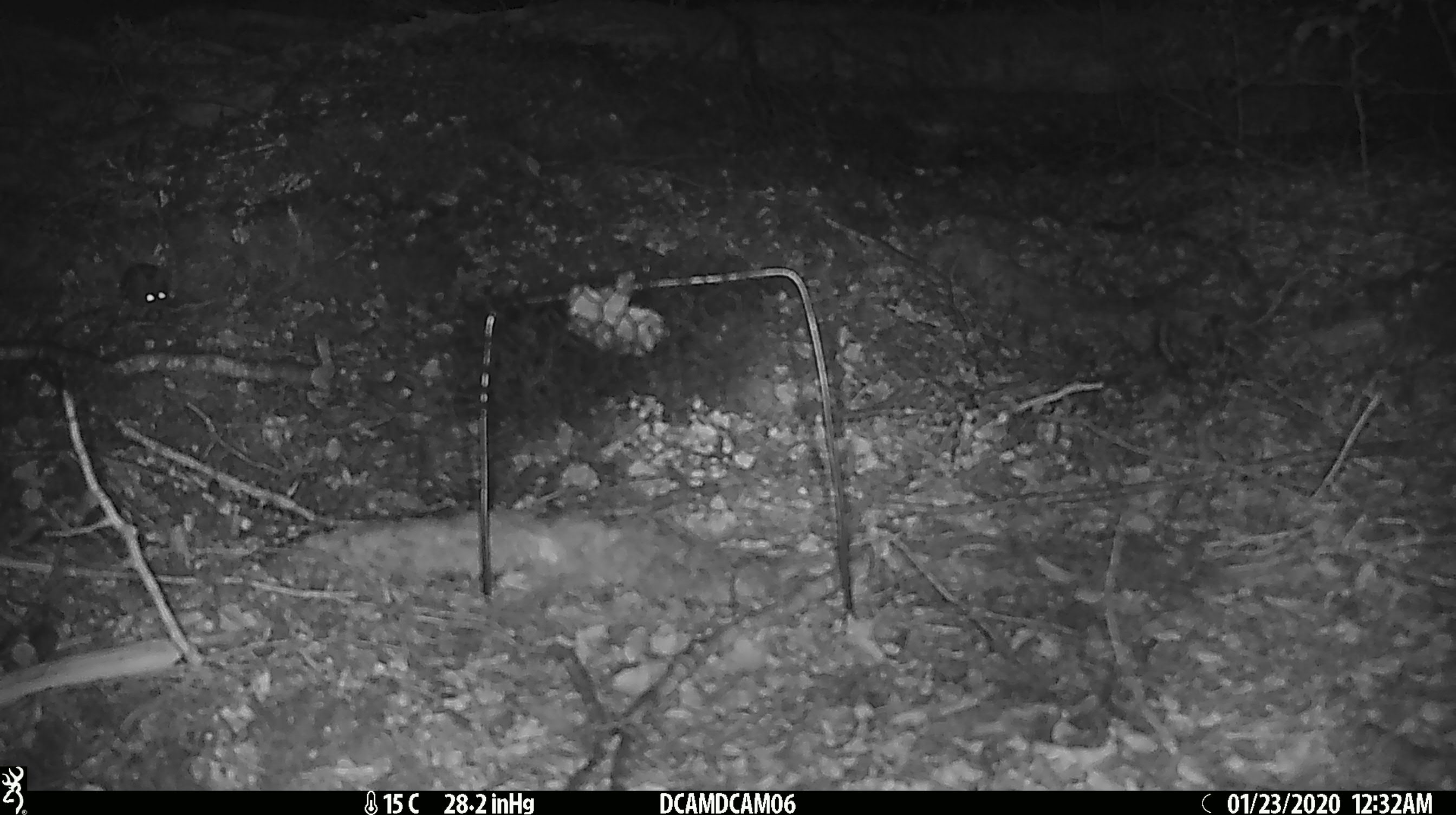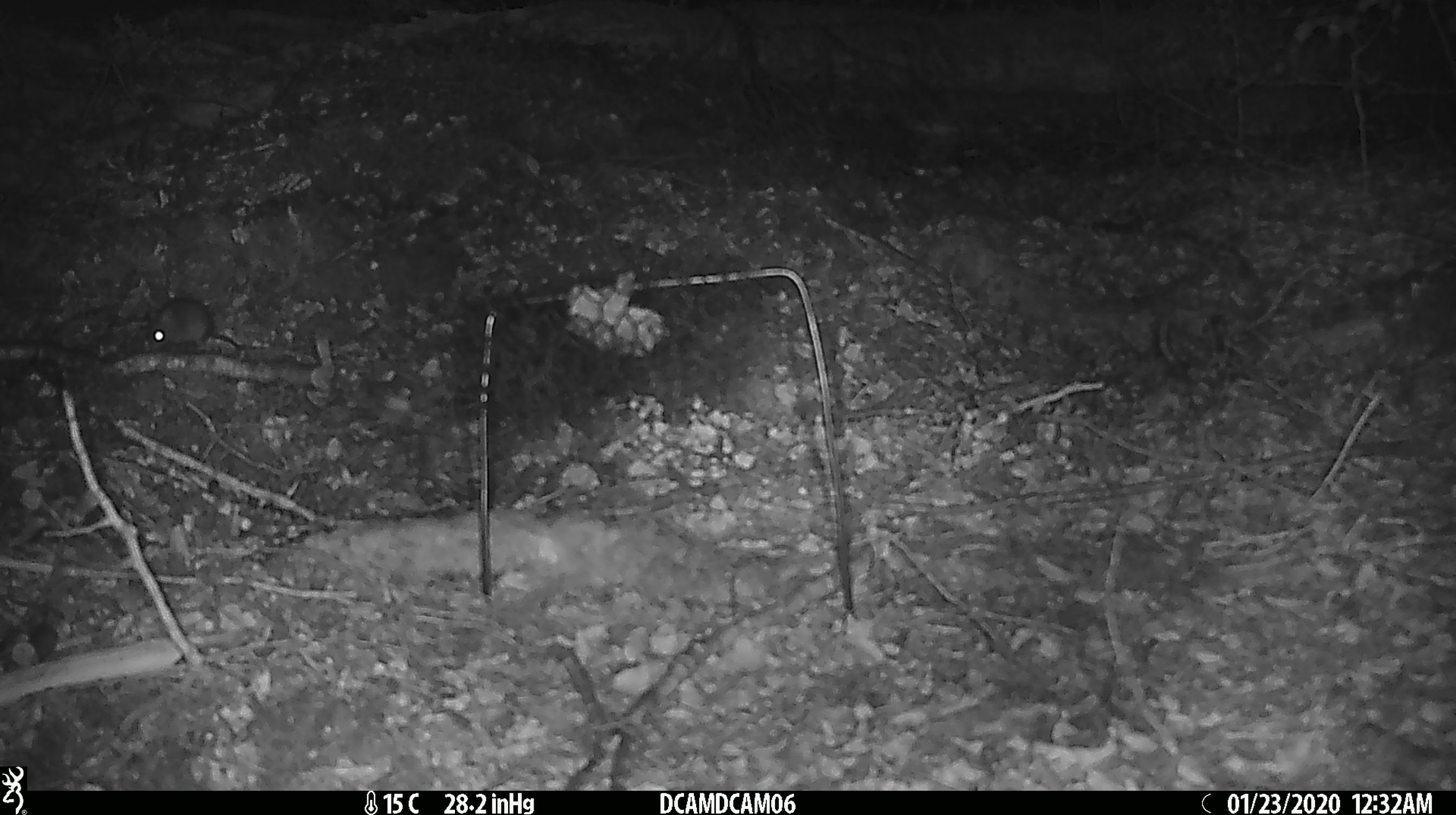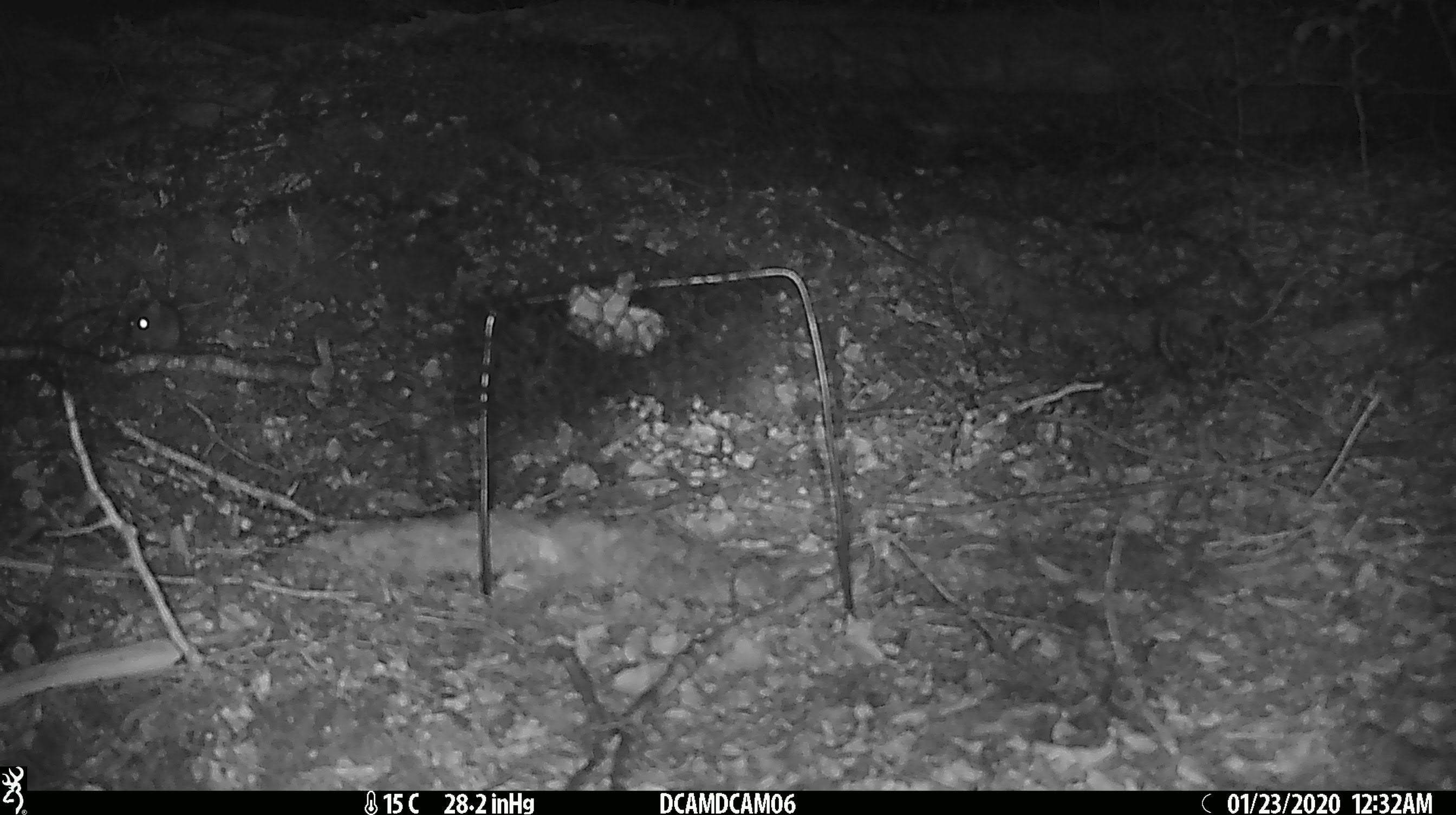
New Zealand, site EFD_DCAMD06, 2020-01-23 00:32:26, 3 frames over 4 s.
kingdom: Animalia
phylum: Chordata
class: Mammalia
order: Rodentia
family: Muridae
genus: Mus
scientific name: Mus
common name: mouse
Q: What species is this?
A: Mouse (Mus).